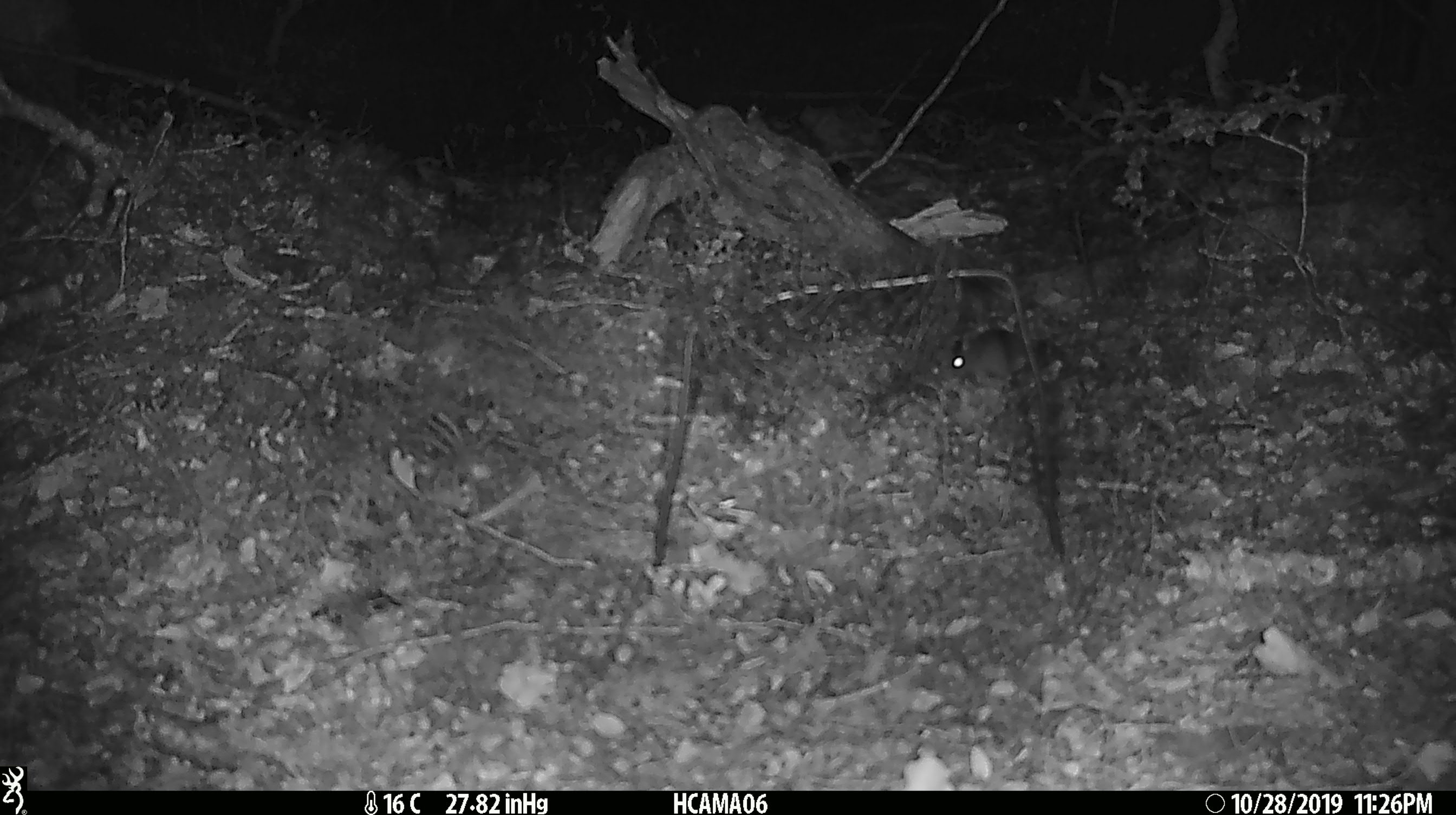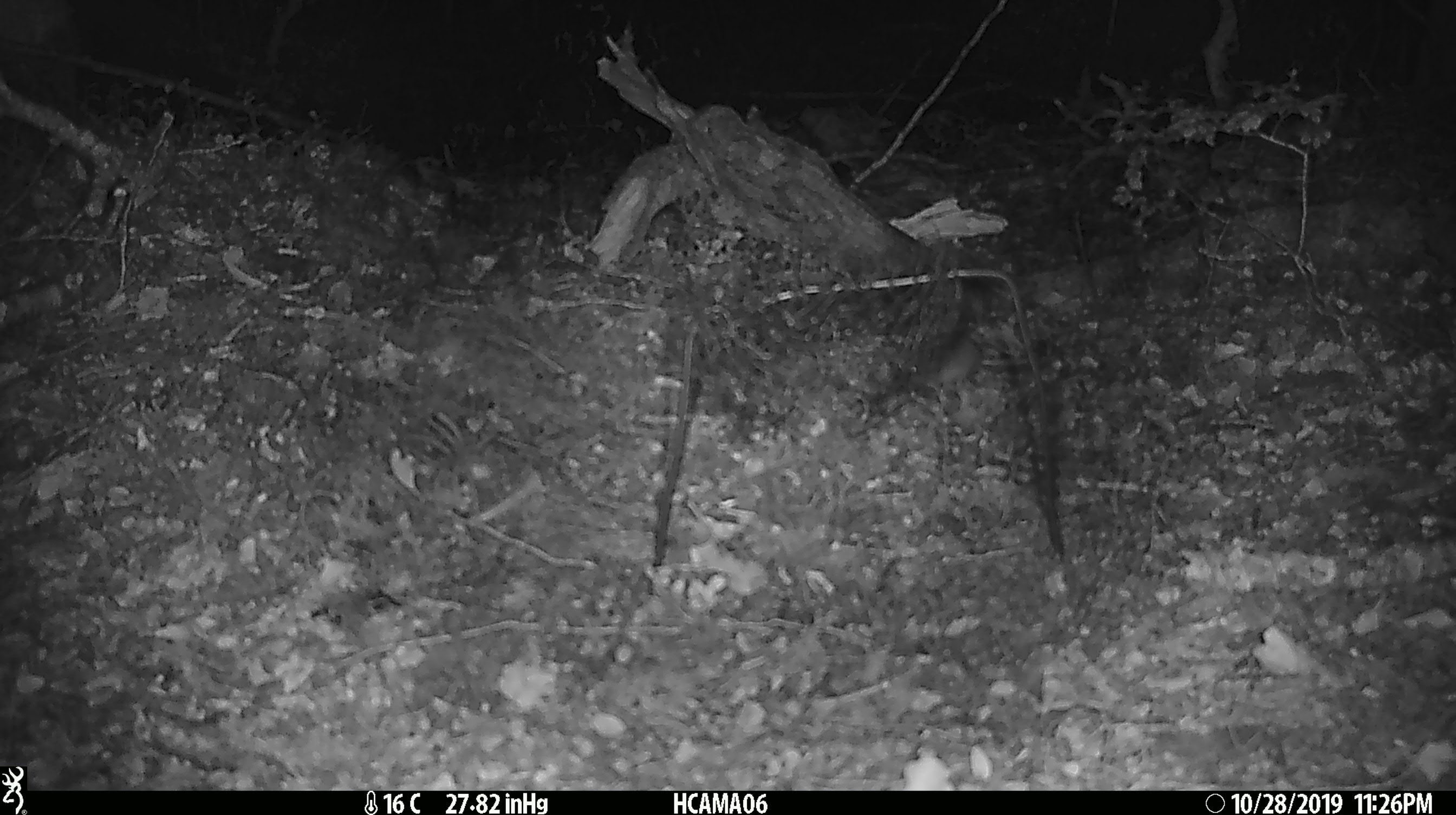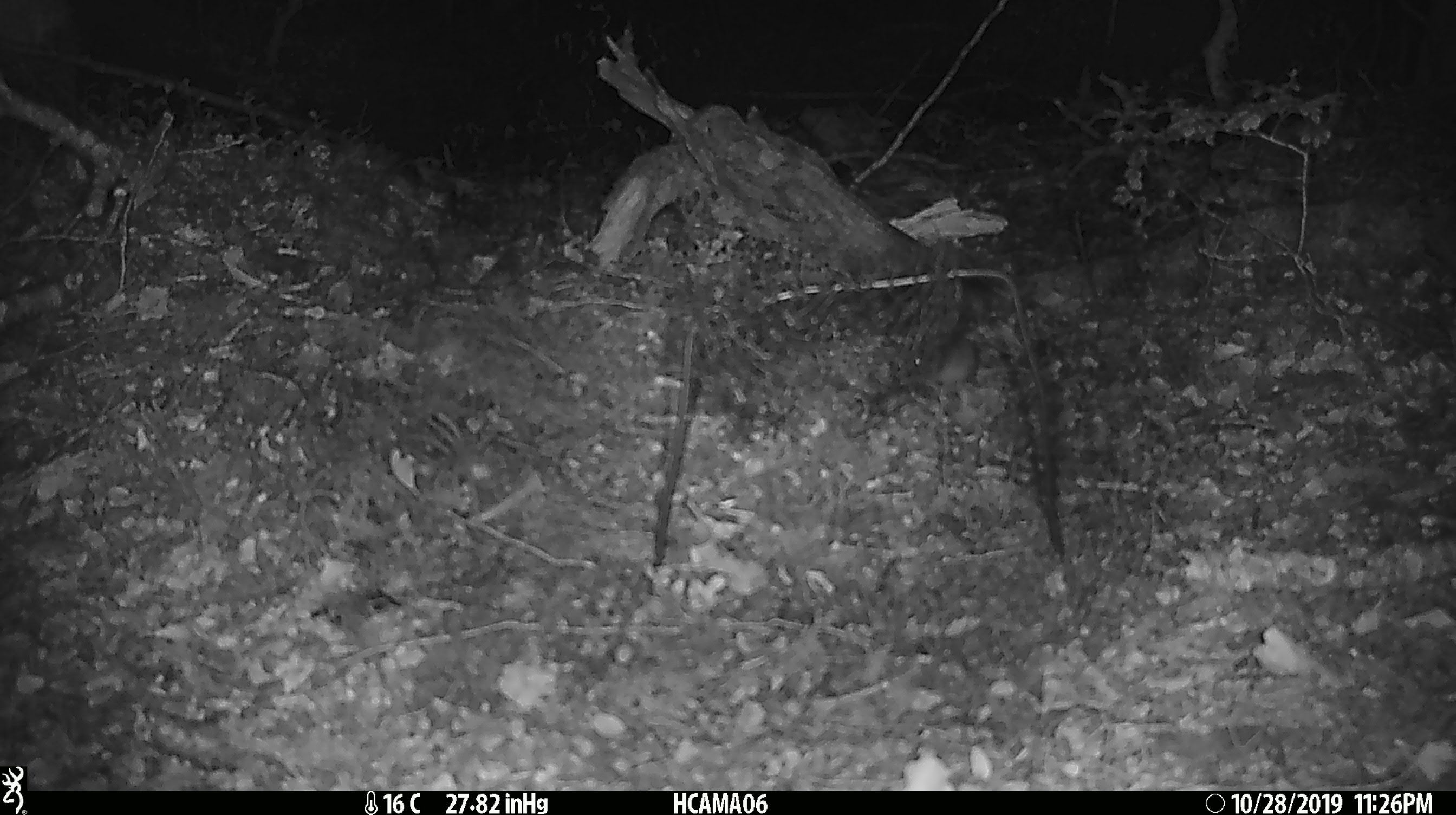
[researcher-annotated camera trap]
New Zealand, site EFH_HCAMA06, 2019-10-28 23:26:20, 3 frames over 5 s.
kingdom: Animalia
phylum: Chordata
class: Mammalia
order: Rodentia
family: Muridae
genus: Mus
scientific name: Mus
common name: mouse